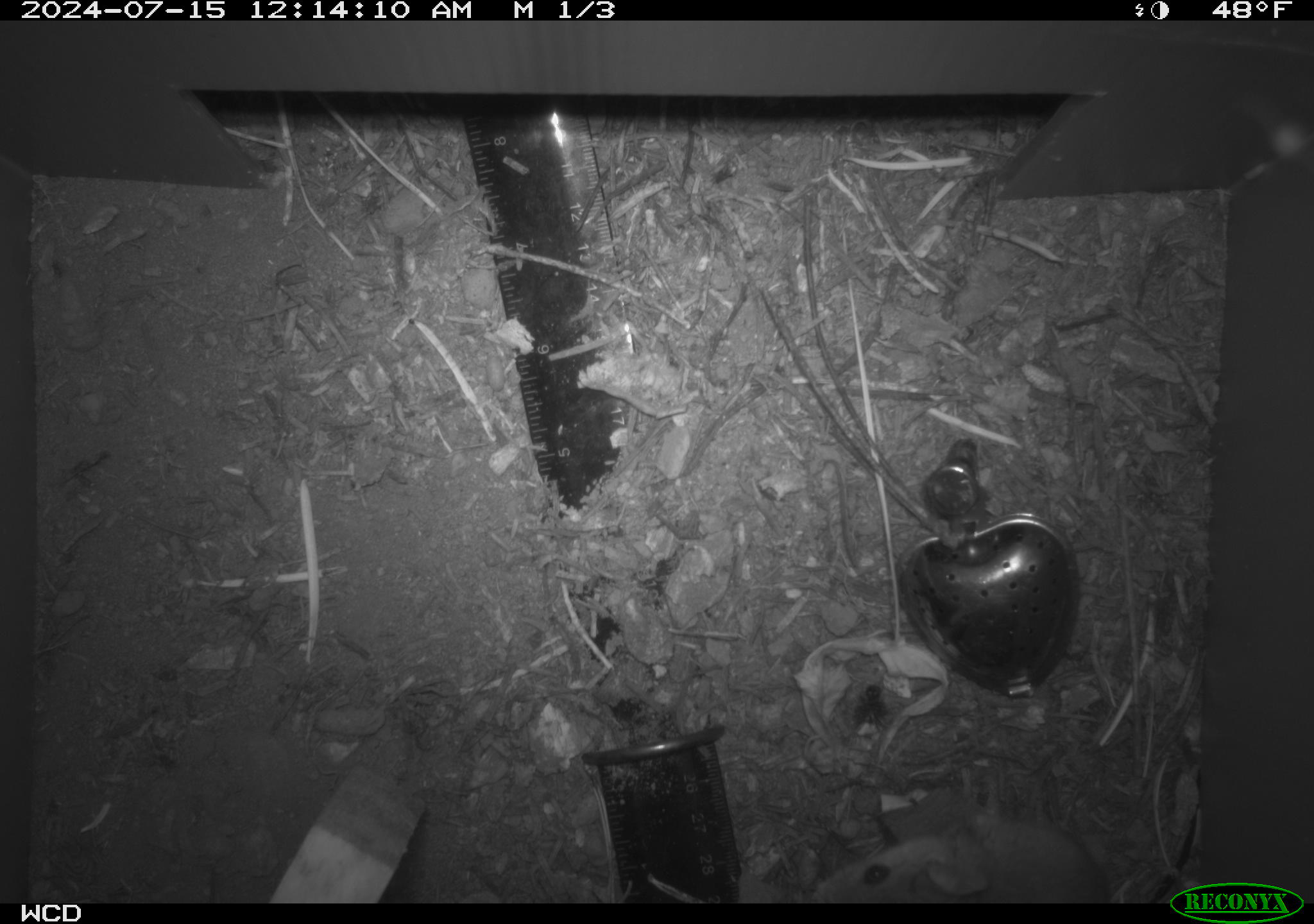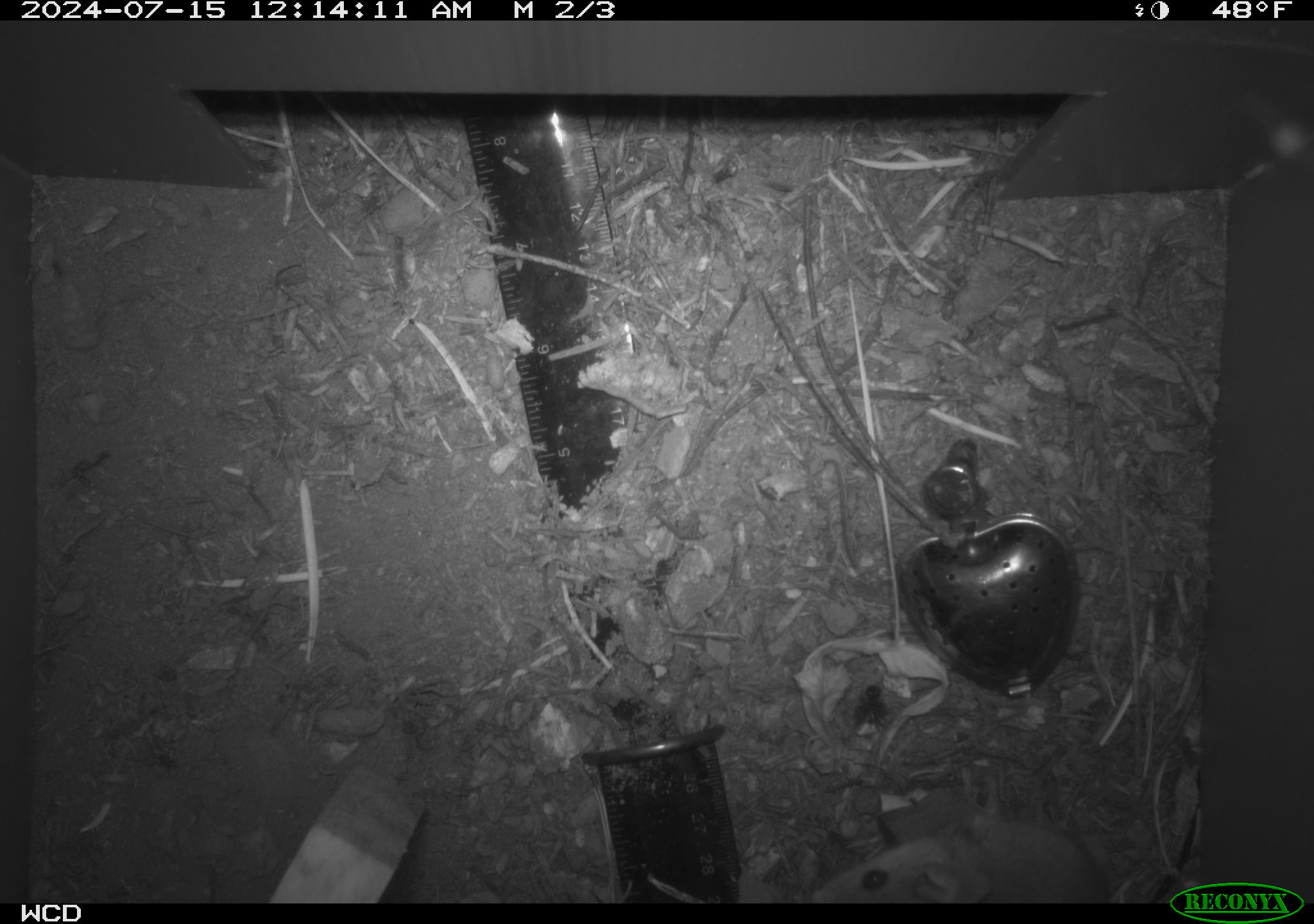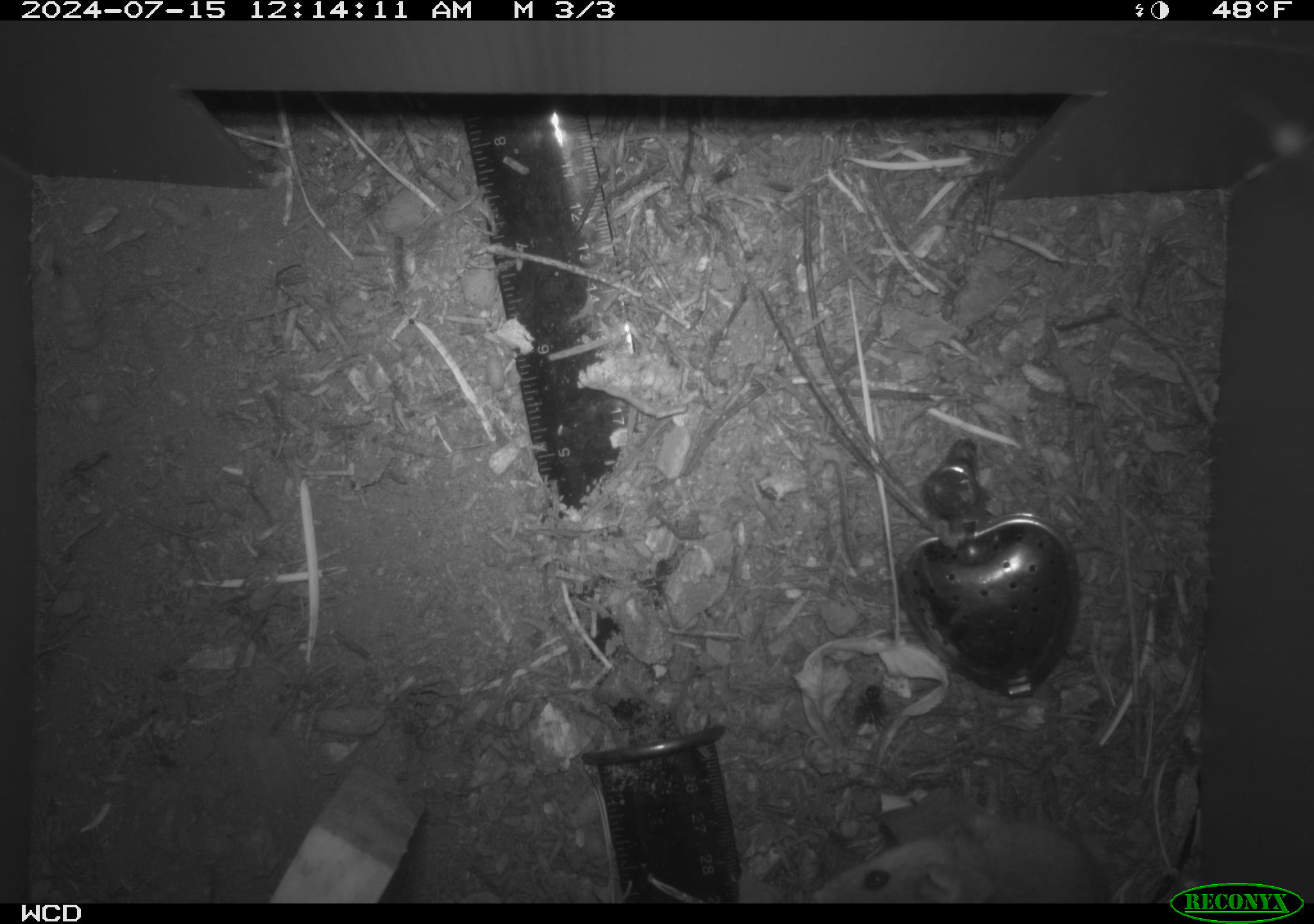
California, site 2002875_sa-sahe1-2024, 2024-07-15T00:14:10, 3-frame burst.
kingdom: Animalia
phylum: Chordata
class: Mammalia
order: Rodentia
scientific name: Rodentia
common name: mouse species